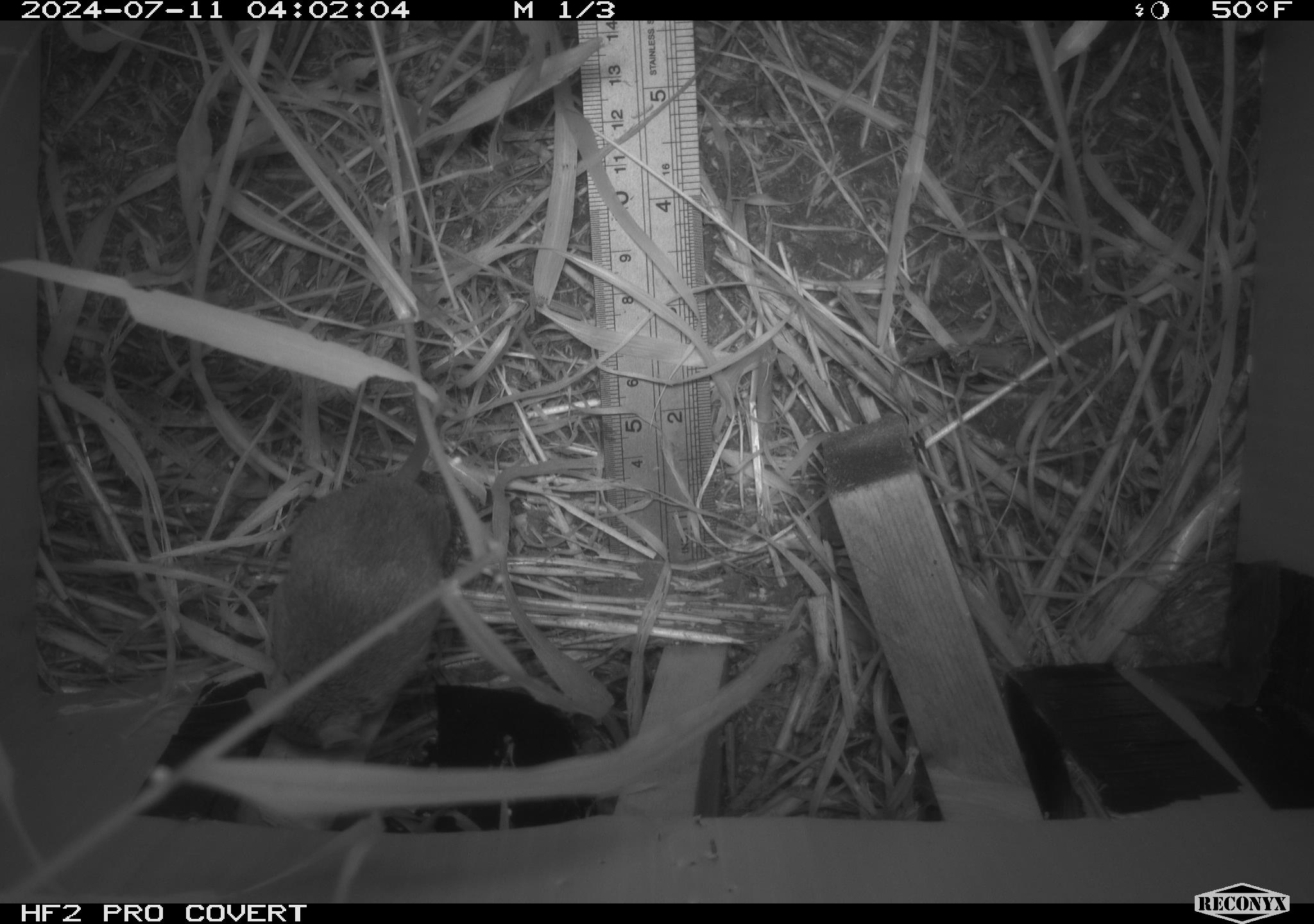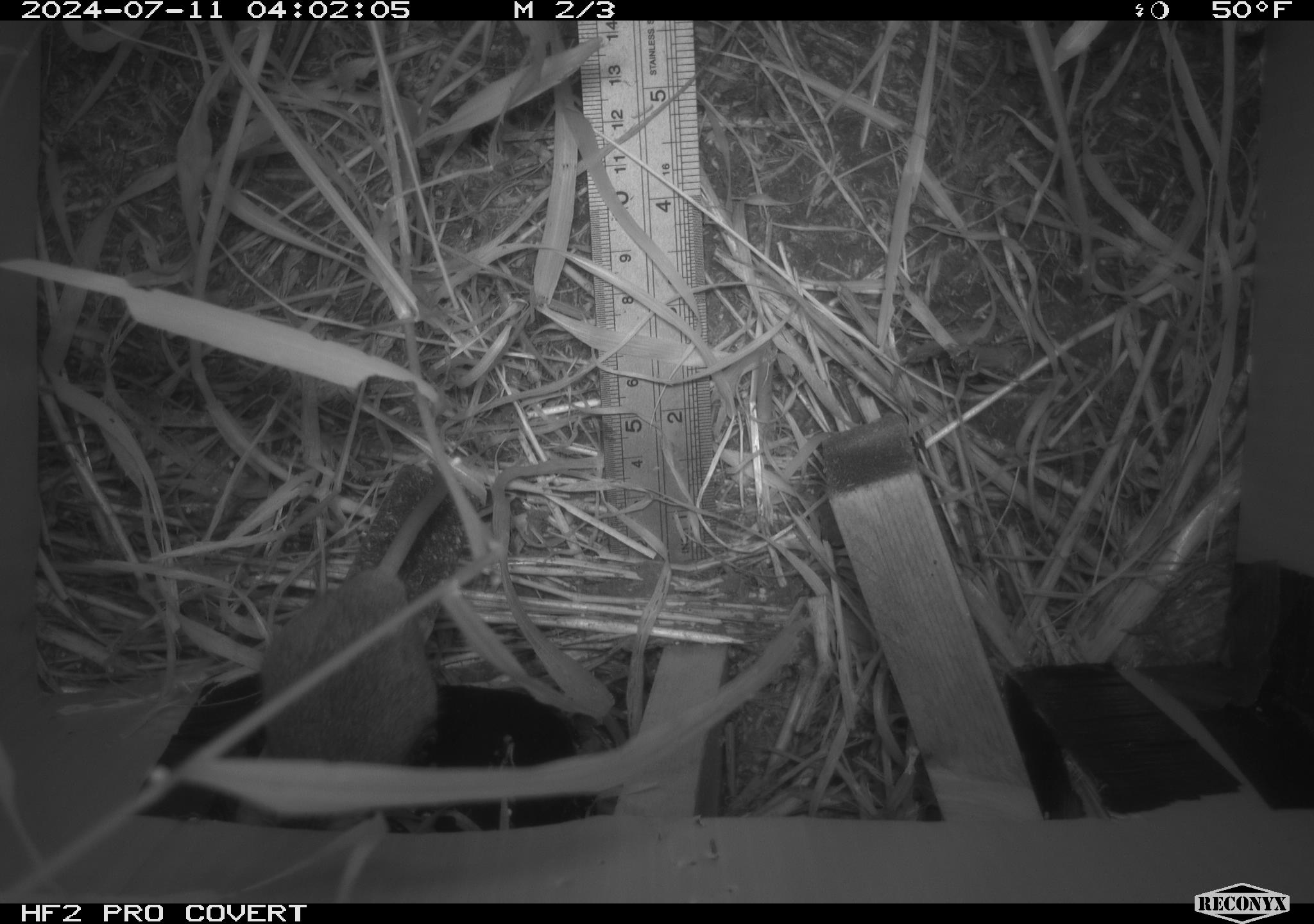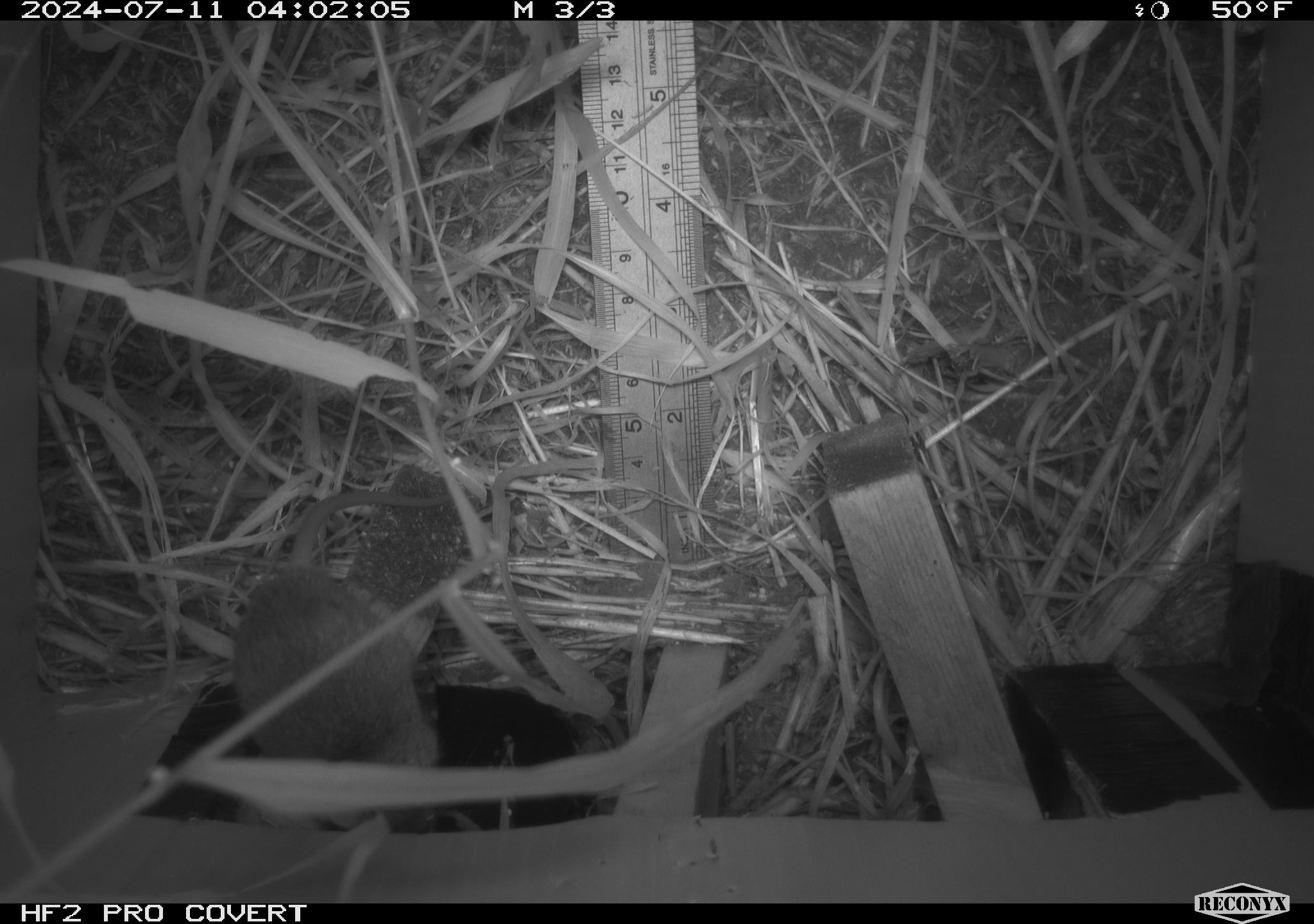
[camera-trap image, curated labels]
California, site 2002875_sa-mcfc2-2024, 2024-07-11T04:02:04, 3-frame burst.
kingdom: Animalia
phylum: Chordata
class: Mammalia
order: Rodentia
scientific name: Rodentia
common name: rodent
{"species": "rodent (Rodentia)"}